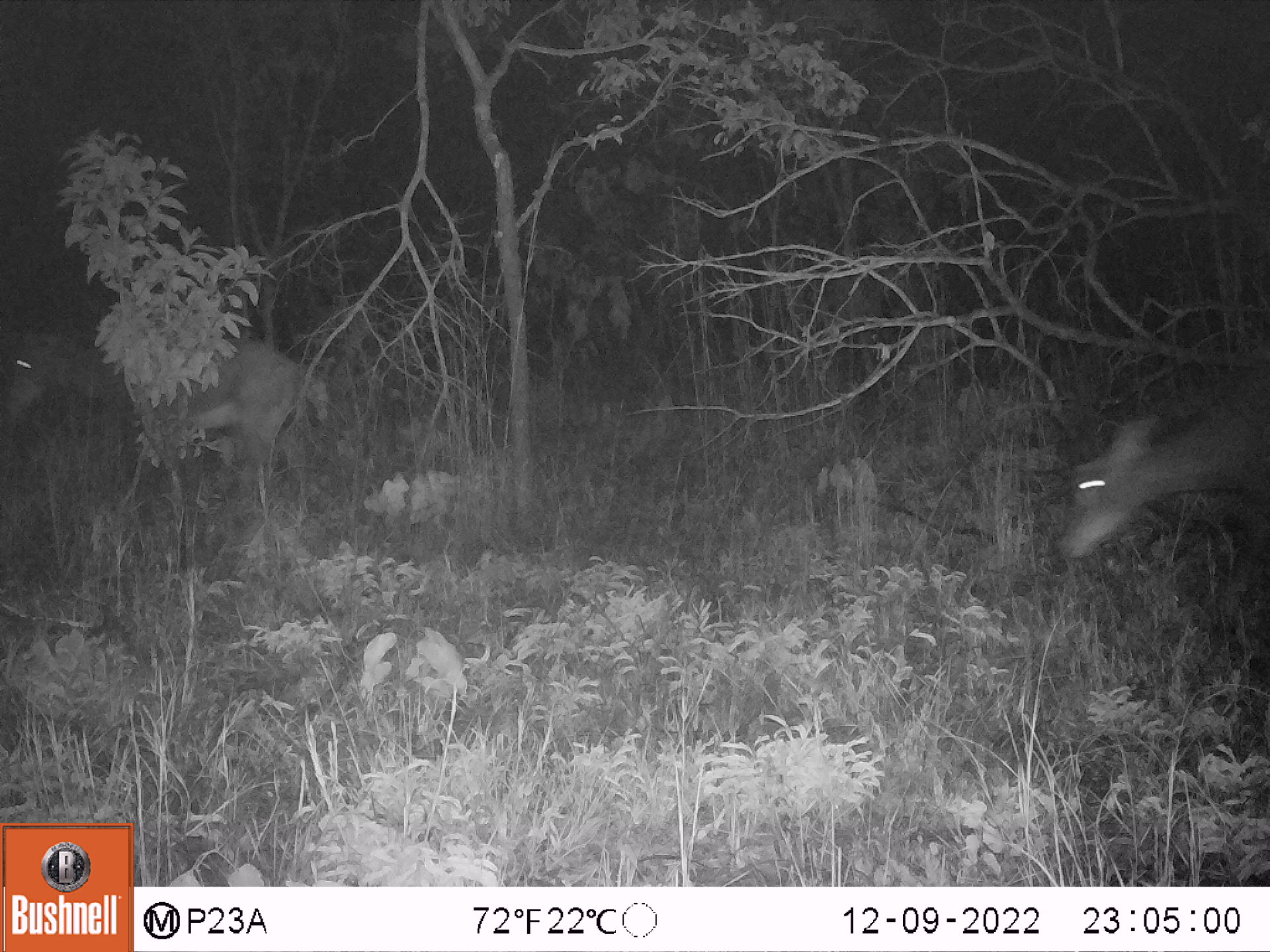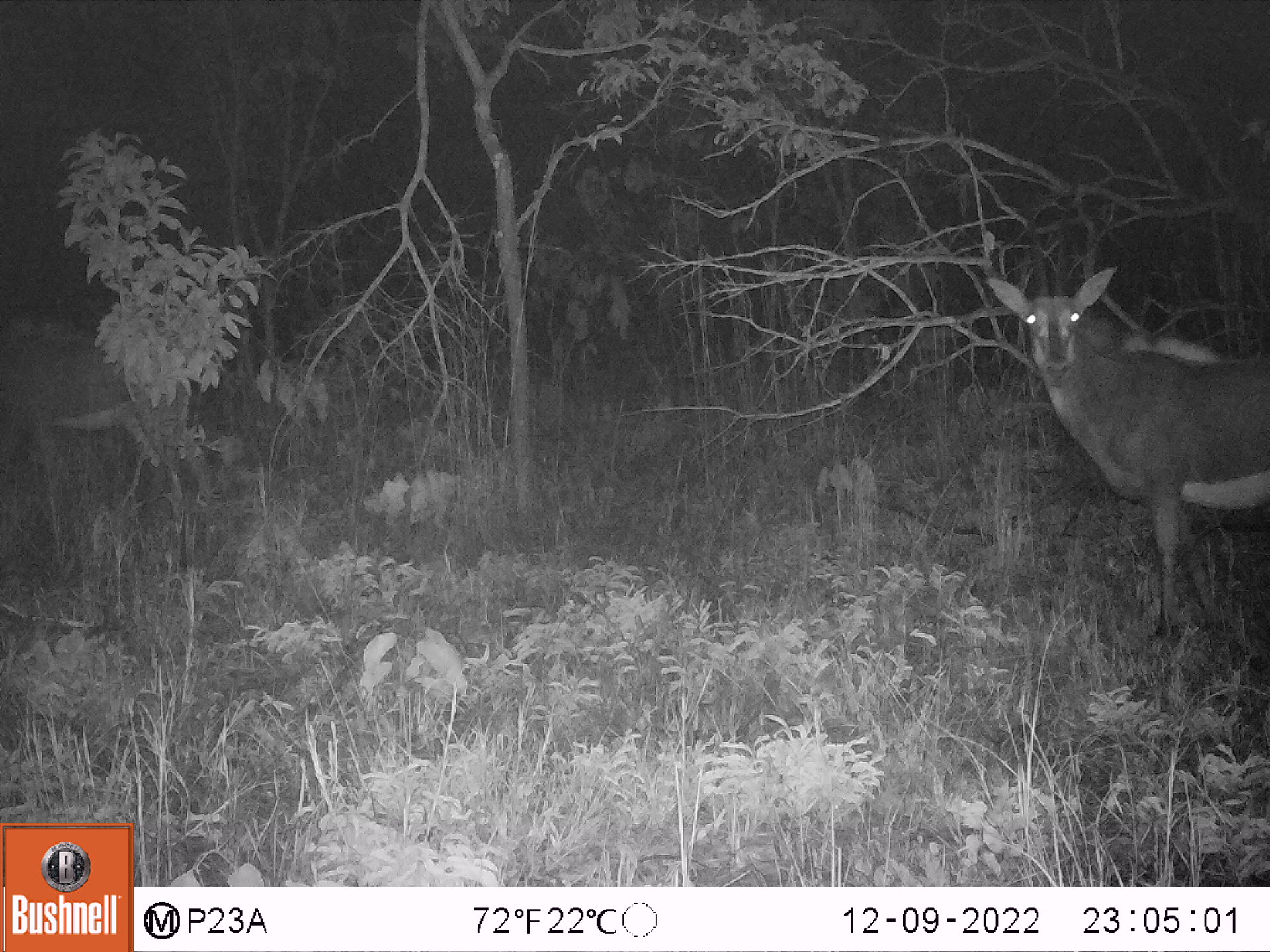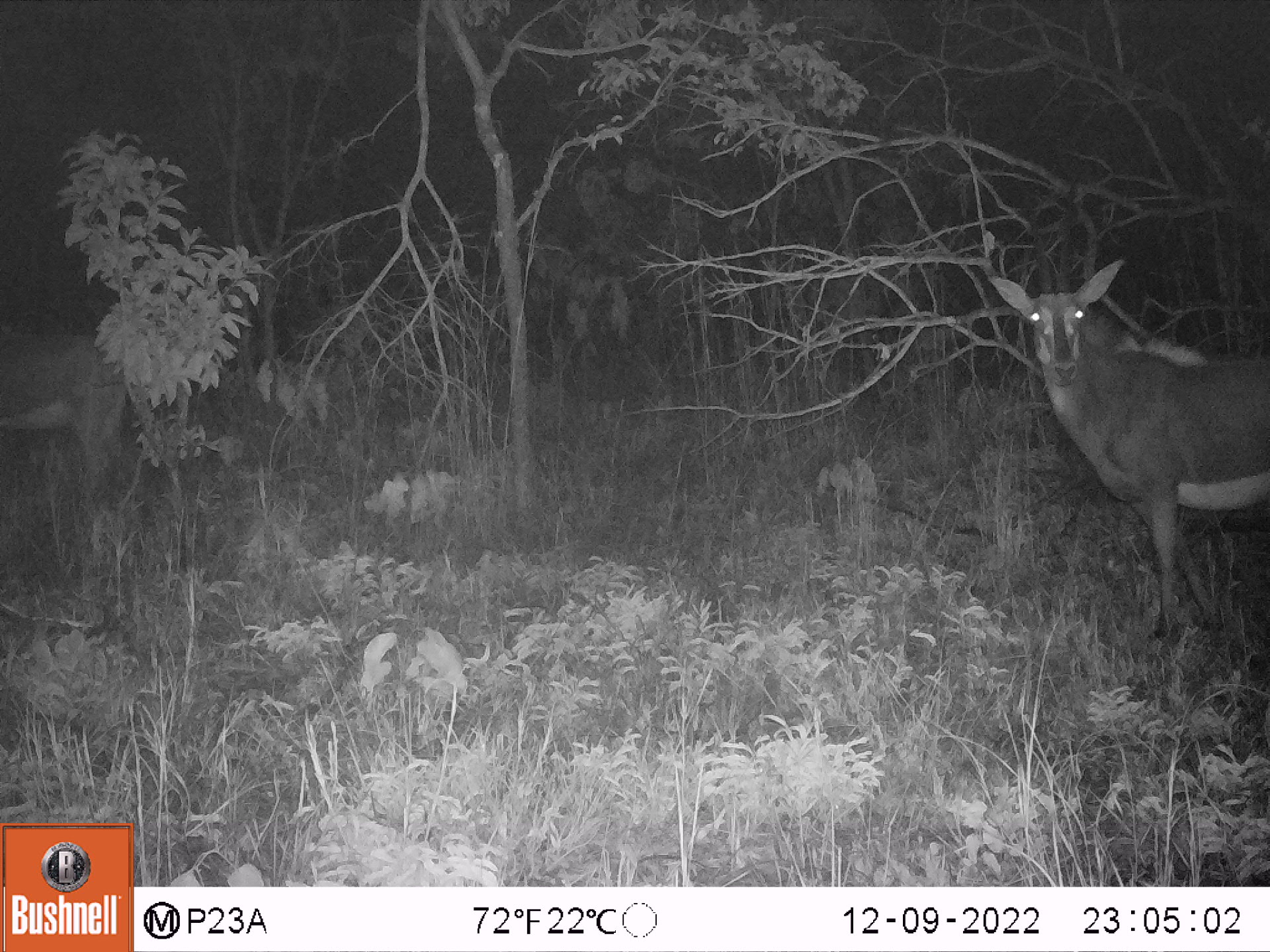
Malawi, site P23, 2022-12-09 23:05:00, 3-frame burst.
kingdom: Animalia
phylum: Chordata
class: Mammalia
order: Artiodactyla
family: Bovidae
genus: Hippotragus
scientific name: Hippotragus niger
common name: sable antelope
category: sable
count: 2